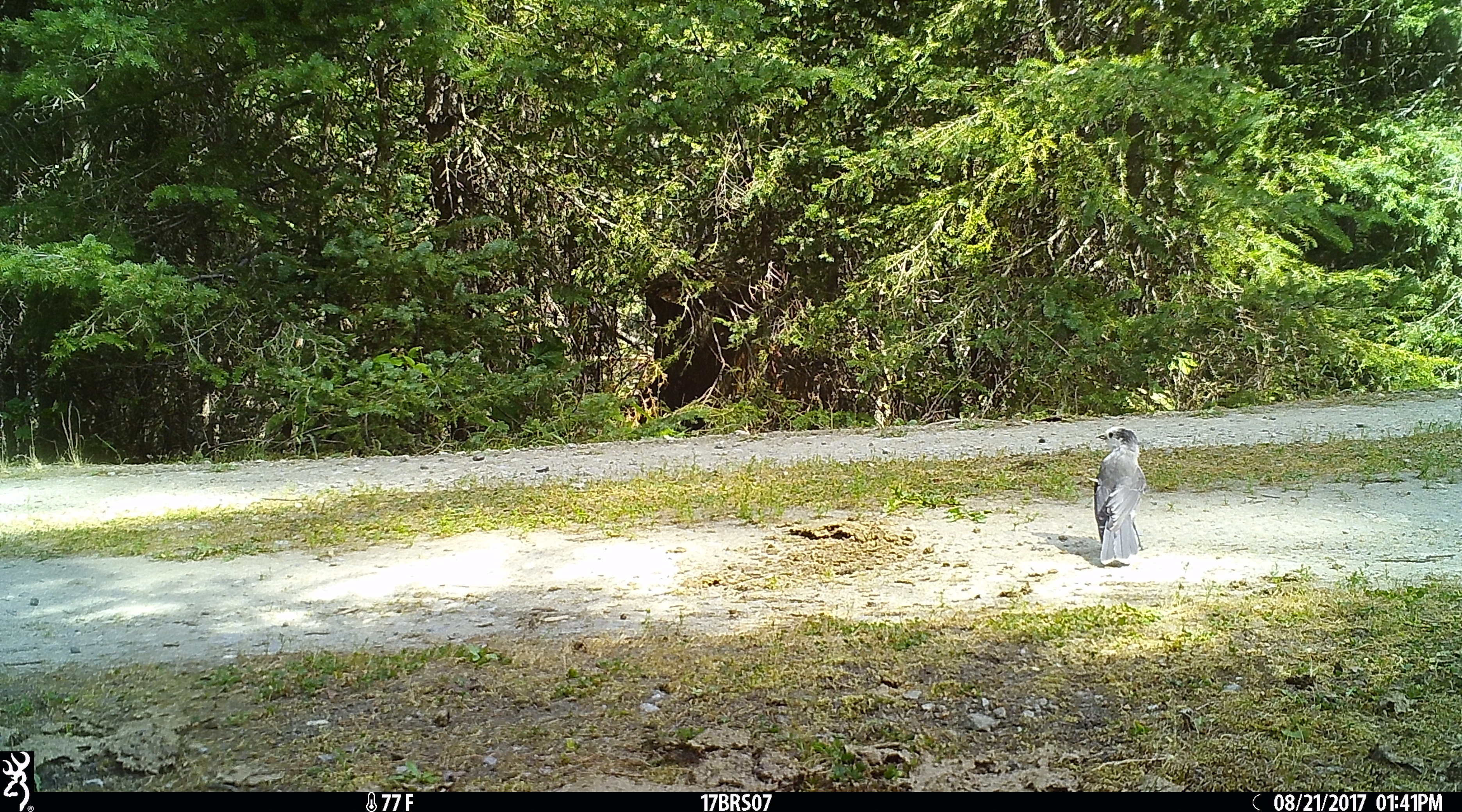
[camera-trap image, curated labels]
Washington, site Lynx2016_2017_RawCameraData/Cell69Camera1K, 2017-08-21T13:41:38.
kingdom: Animalia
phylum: Chordata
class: Aves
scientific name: Aves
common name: birds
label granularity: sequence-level